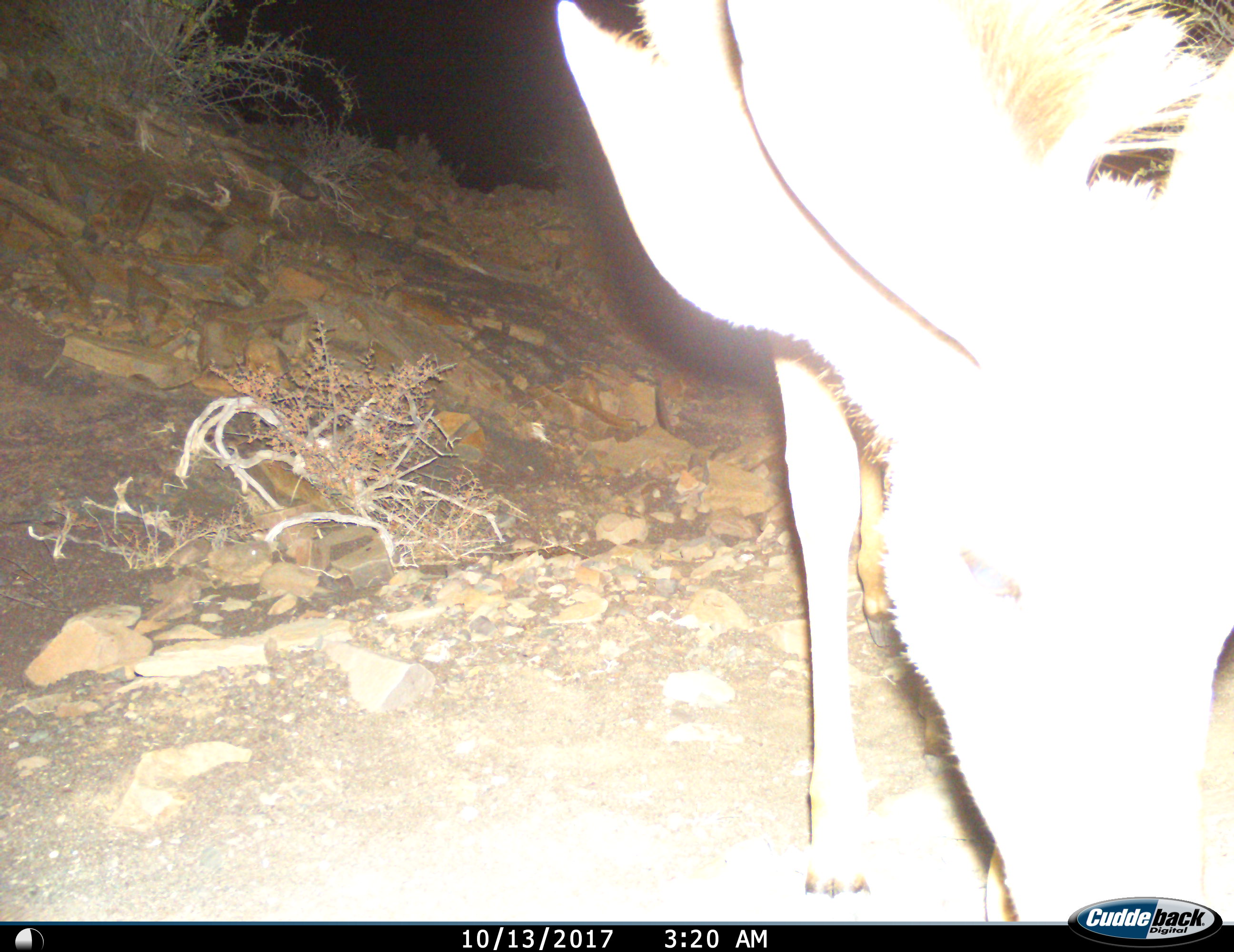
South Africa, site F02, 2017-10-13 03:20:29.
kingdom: Animalia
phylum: Chordata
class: Mammalia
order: Artiodactyla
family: Bovidae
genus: Tragelaphus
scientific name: Tragelaphus strepsiceros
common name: greater kudu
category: kudu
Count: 1.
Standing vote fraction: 20%.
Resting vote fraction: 0%.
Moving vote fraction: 0%.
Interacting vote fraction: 0%.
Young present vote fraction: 0%.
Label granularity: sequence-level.